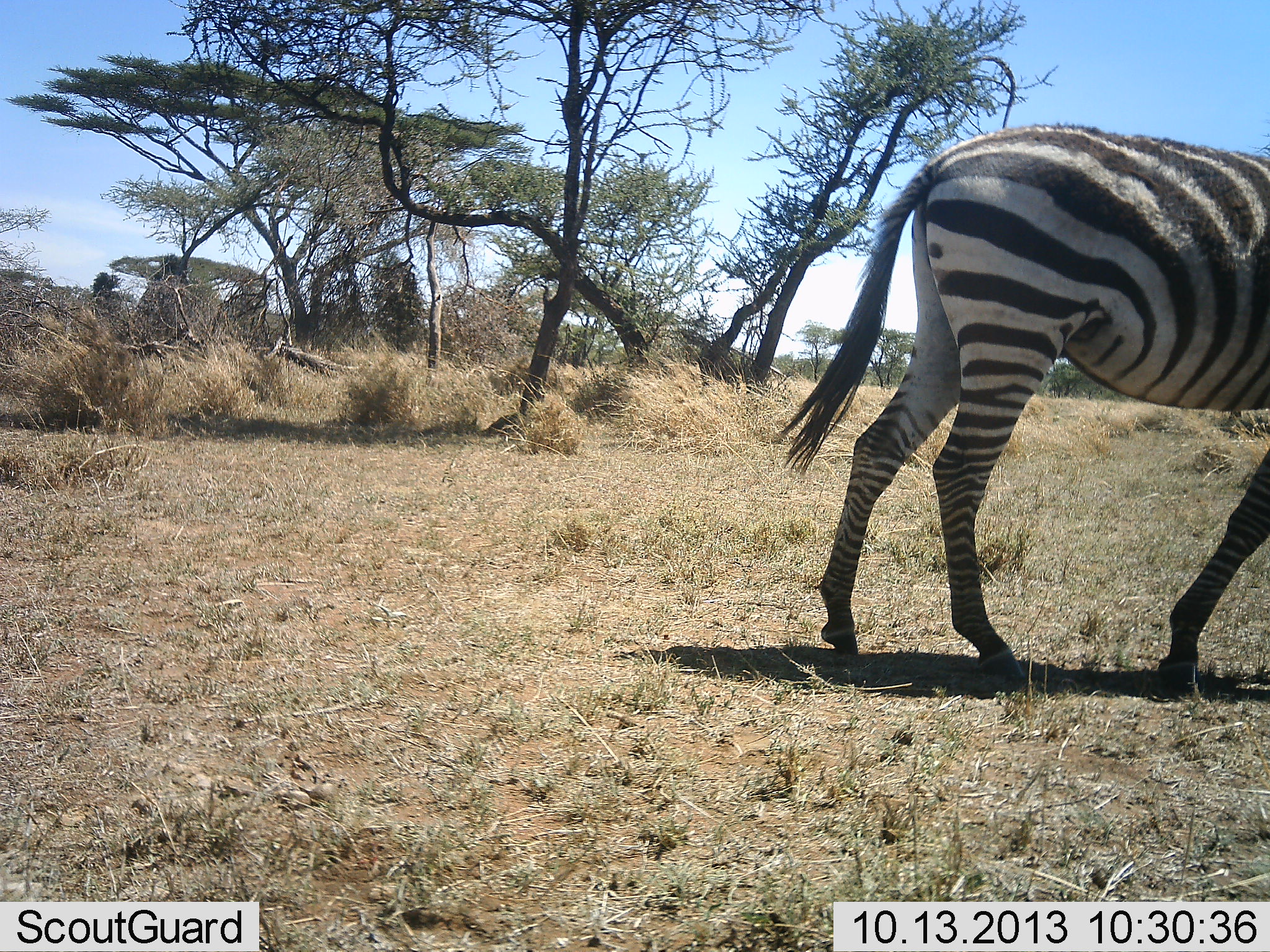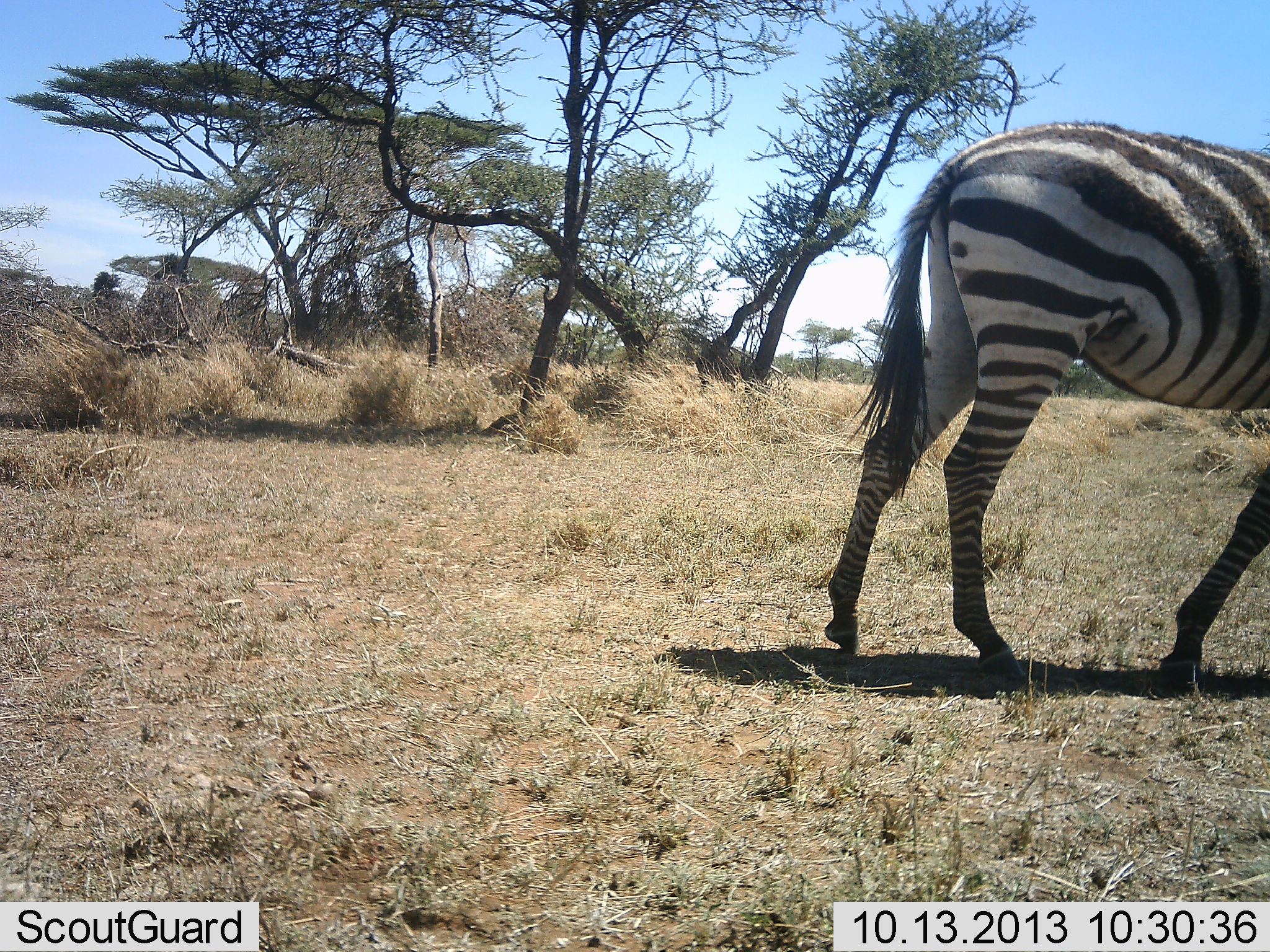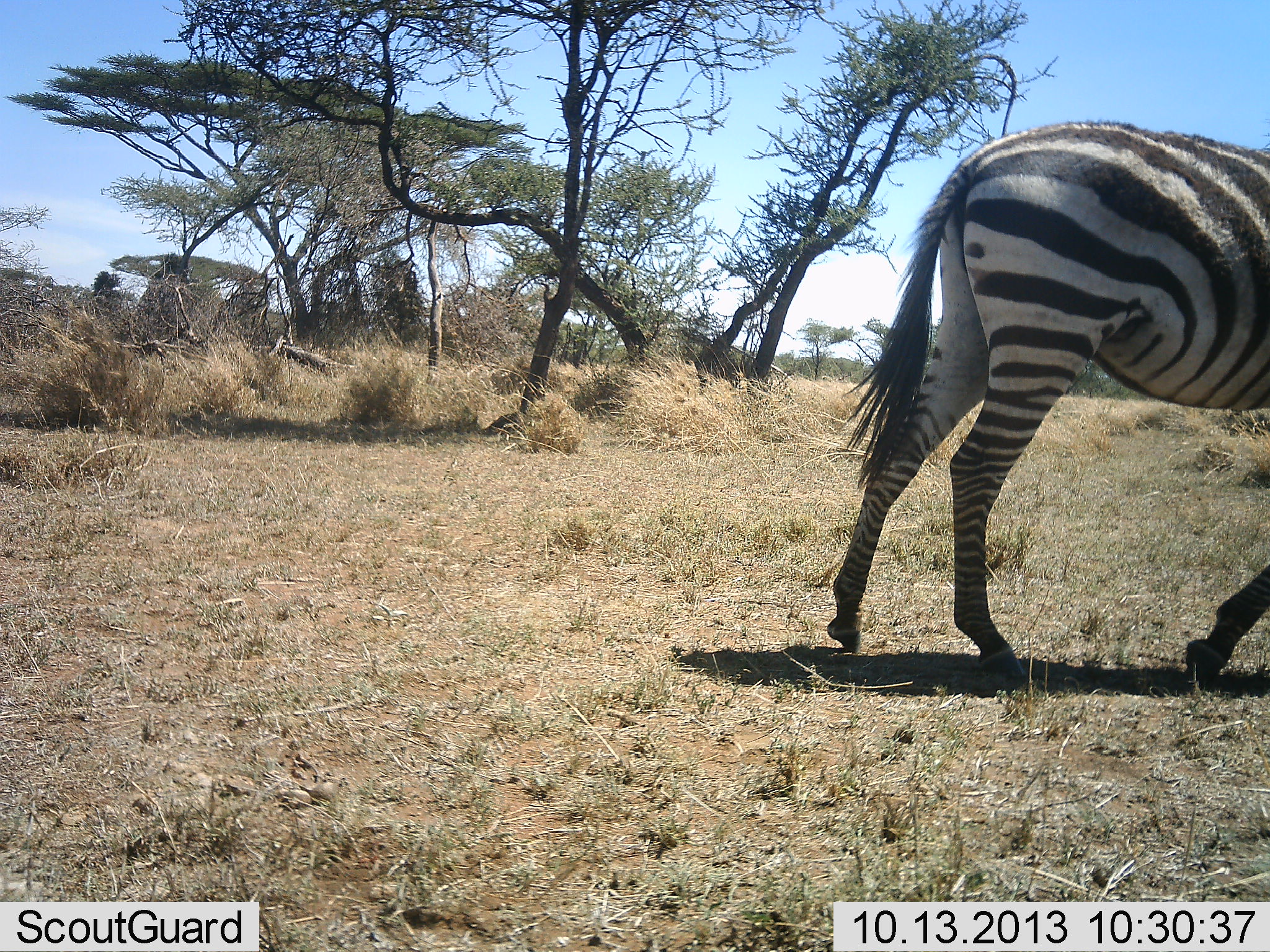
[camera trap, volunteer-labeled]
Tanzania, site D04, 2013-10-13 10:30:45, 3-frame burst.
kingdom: Animalia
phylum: Chordata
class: Mammalia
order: Perissodactyla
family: Equidae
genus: Equus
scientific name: Equus quagga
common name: plains zebra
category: zebra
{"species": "zebra (plains zebra) (Equus quagga)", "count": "1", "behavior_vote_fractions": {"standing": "30%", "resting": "0%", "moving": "70%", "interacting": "0%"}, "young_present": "0%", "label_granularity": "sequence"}